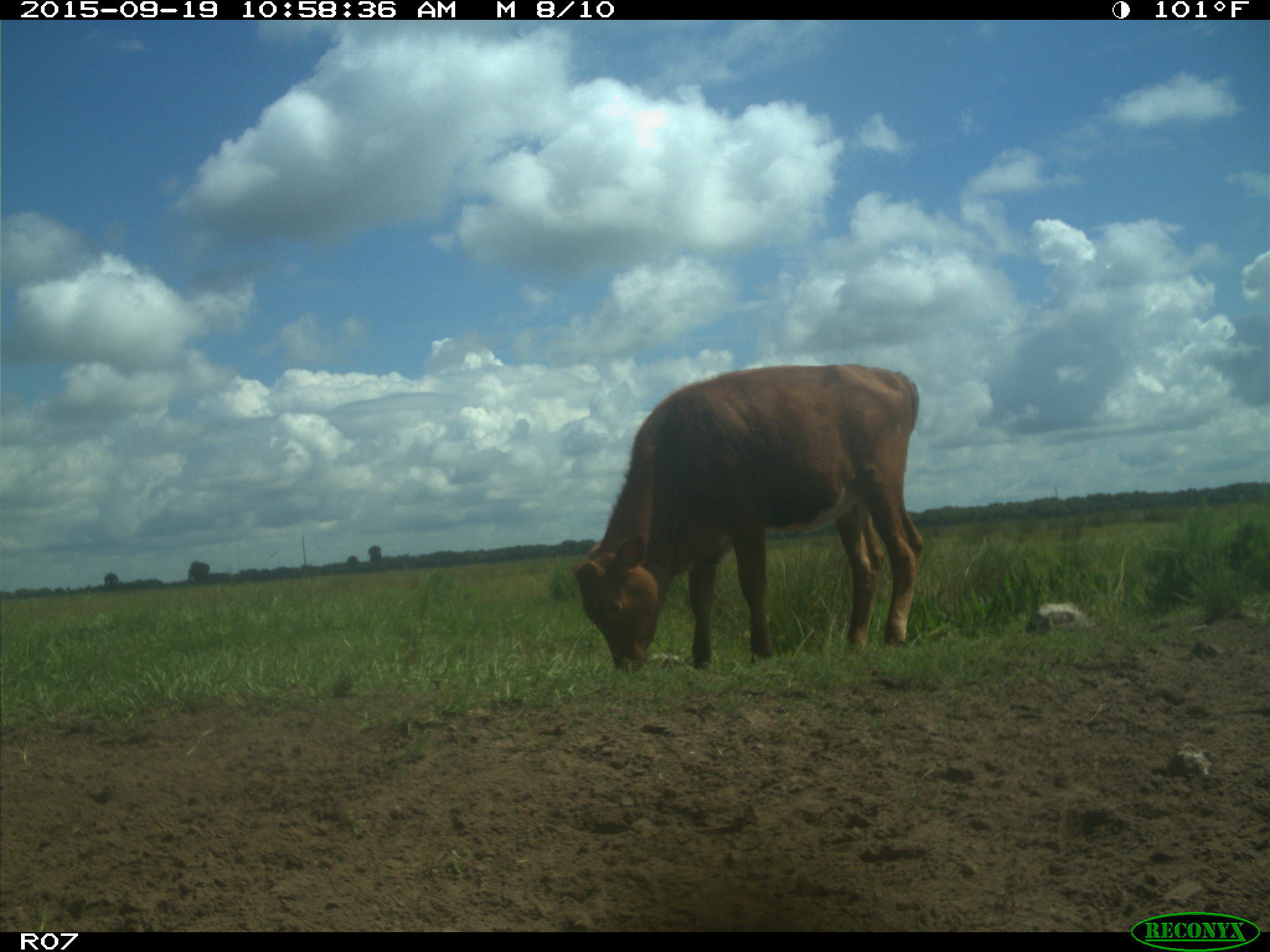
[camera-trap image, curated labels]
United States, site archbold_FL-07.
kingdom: Animalia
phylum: Chordata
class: Mammalia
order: Artiodactyla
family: Bovidae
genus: Bos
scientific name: Bos taurus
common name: domestic cow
Bos taurus (domestic cow).